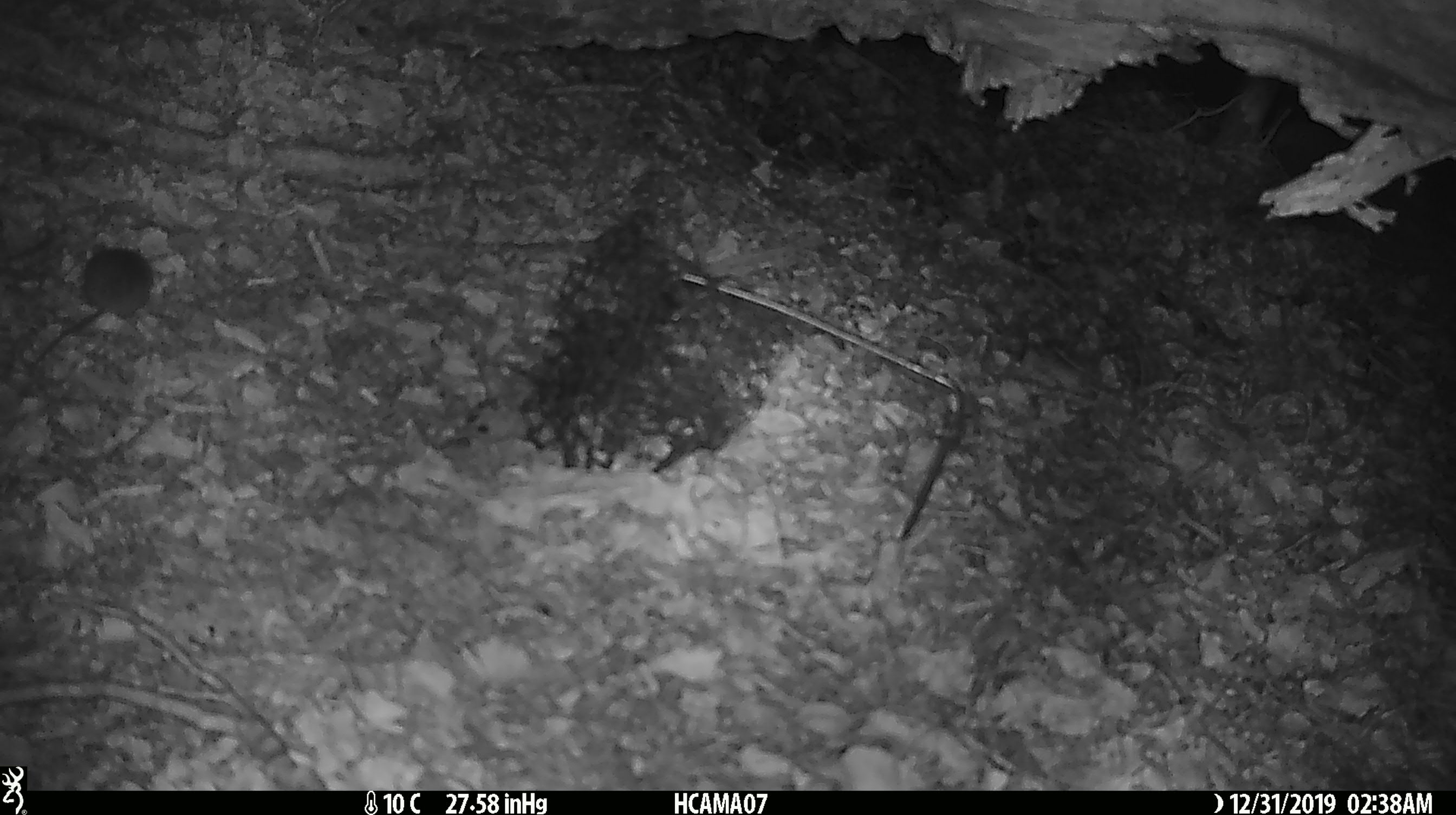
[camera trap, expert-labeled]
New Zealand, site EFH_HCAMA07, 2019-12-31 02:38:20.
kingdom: Animalia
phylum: Chordata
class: Mammalia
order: Rodentia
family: Muridae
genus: Mus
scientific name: Mus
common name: mouse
Mouse (Mus).